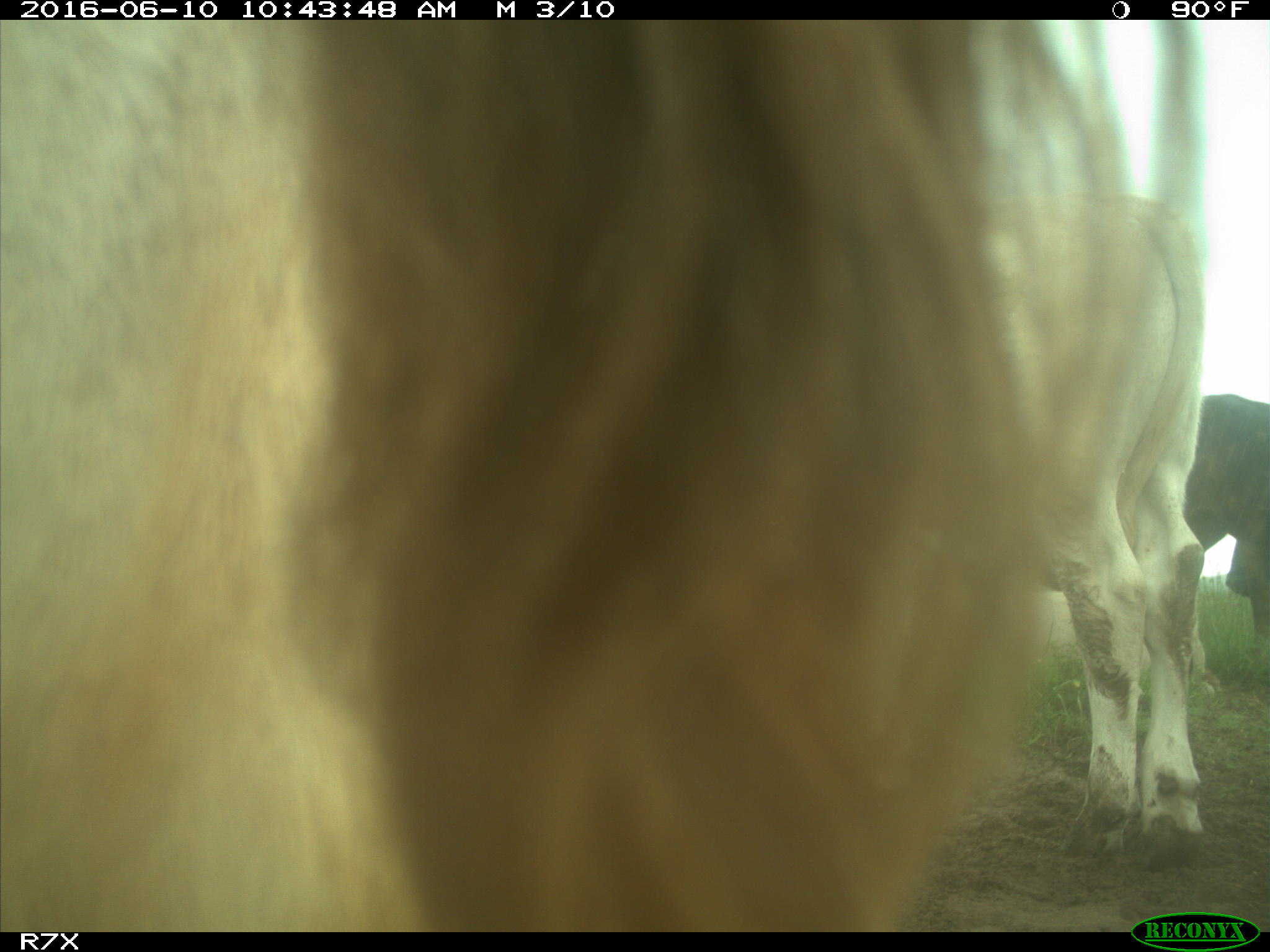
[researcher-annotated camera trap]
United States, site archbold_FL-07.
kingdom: Animalia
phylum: Chordata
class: Mammalia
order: Artiodactyla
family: Bovidae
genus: Bos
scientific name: Bos taurus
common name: domestic cow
Bos taurus (domestic cow).